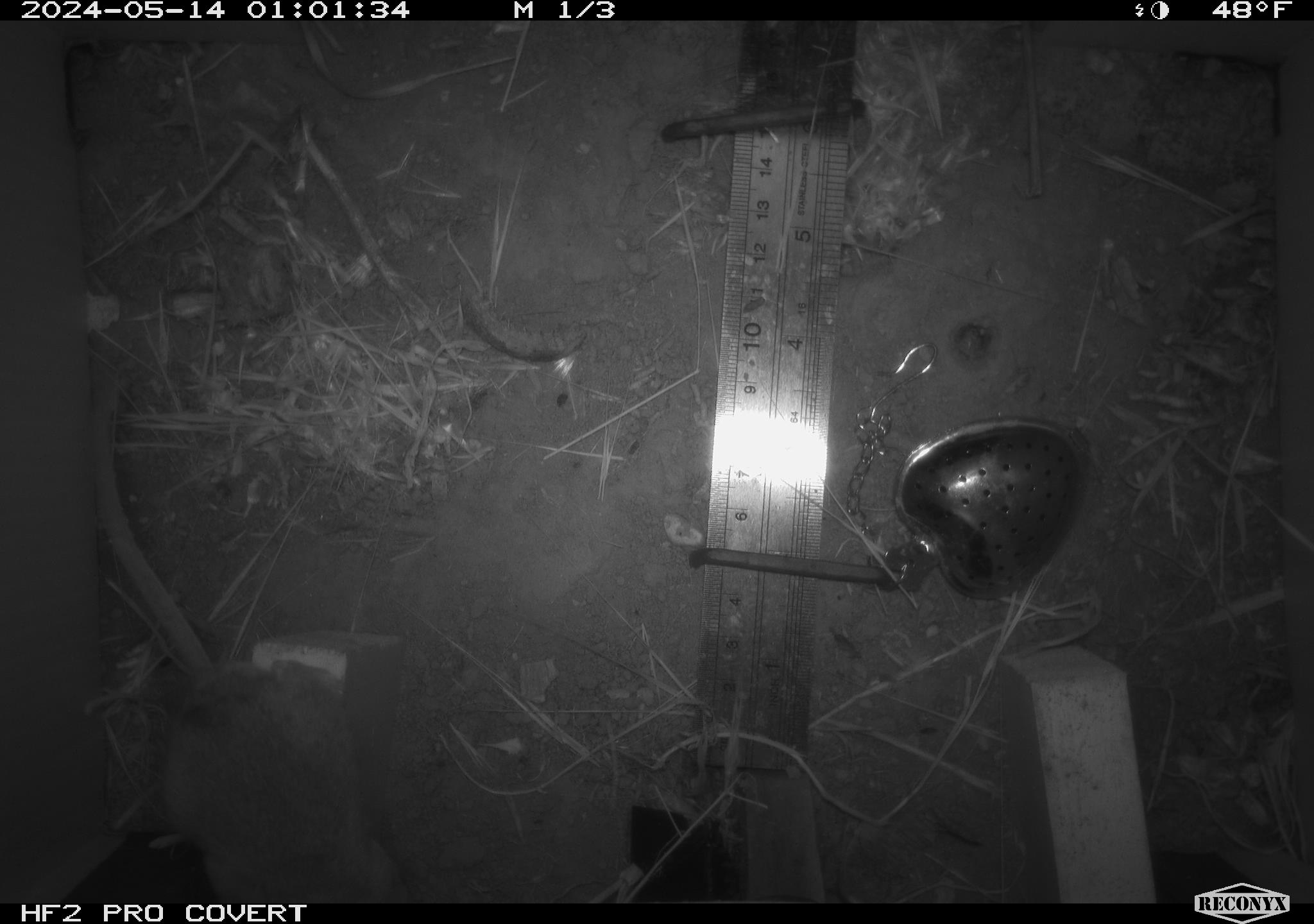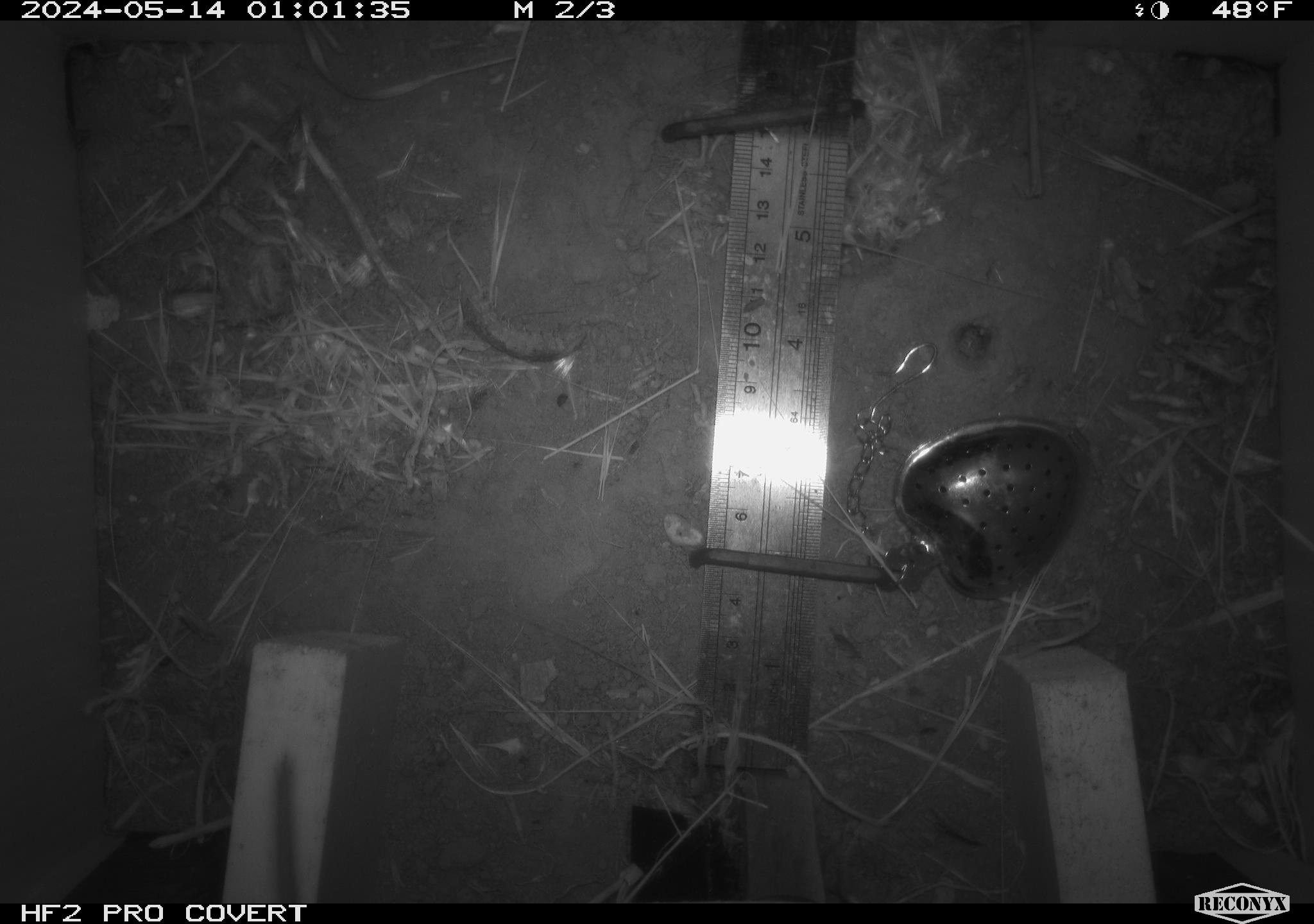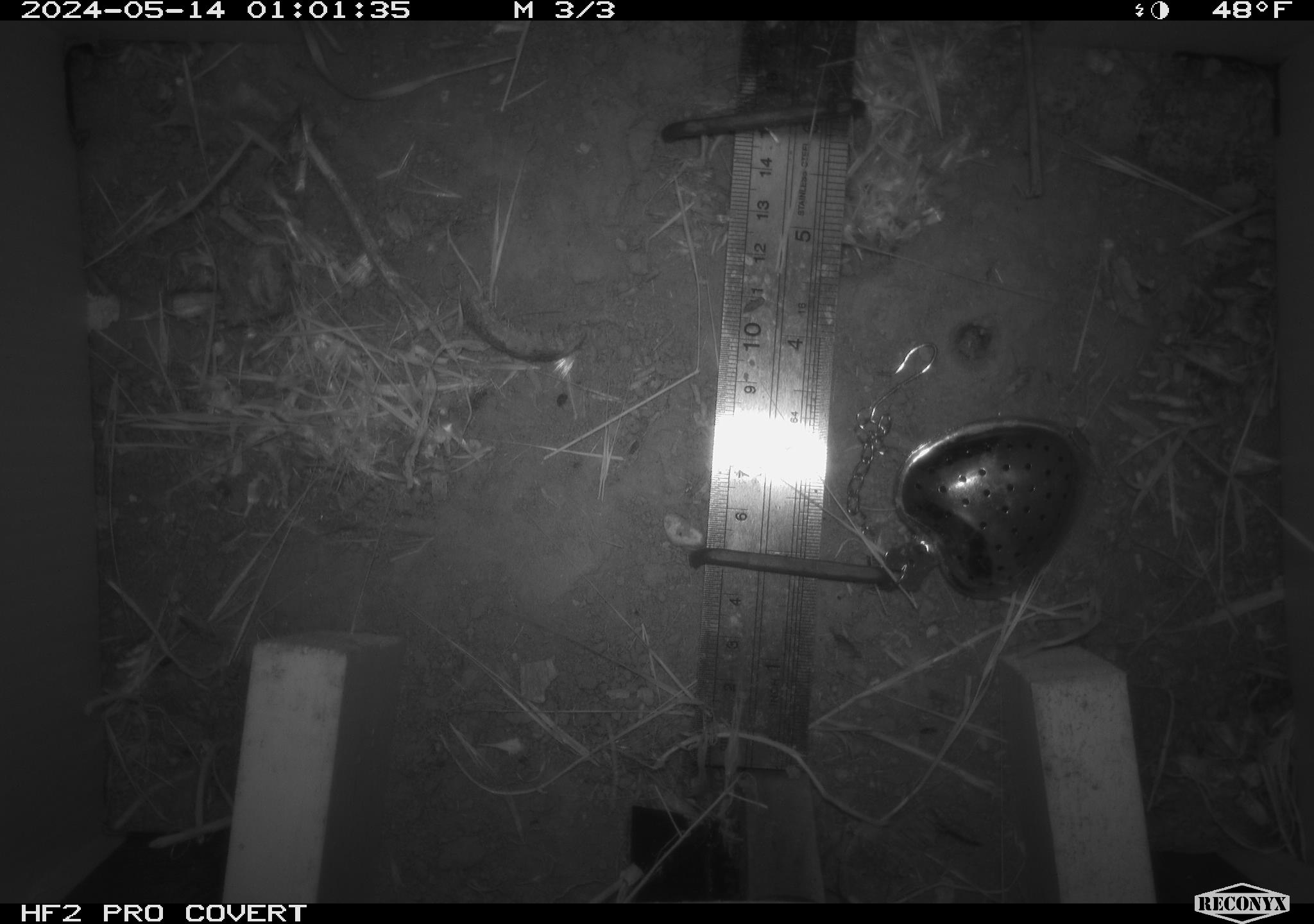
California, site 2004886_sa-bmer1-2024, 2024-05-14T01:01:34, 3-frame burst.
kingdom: Animalia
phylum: Chordata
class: Mammalia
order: Rodentia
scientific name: Rodentia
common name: mouse species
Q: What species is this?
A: Mouse species (Rodentia).